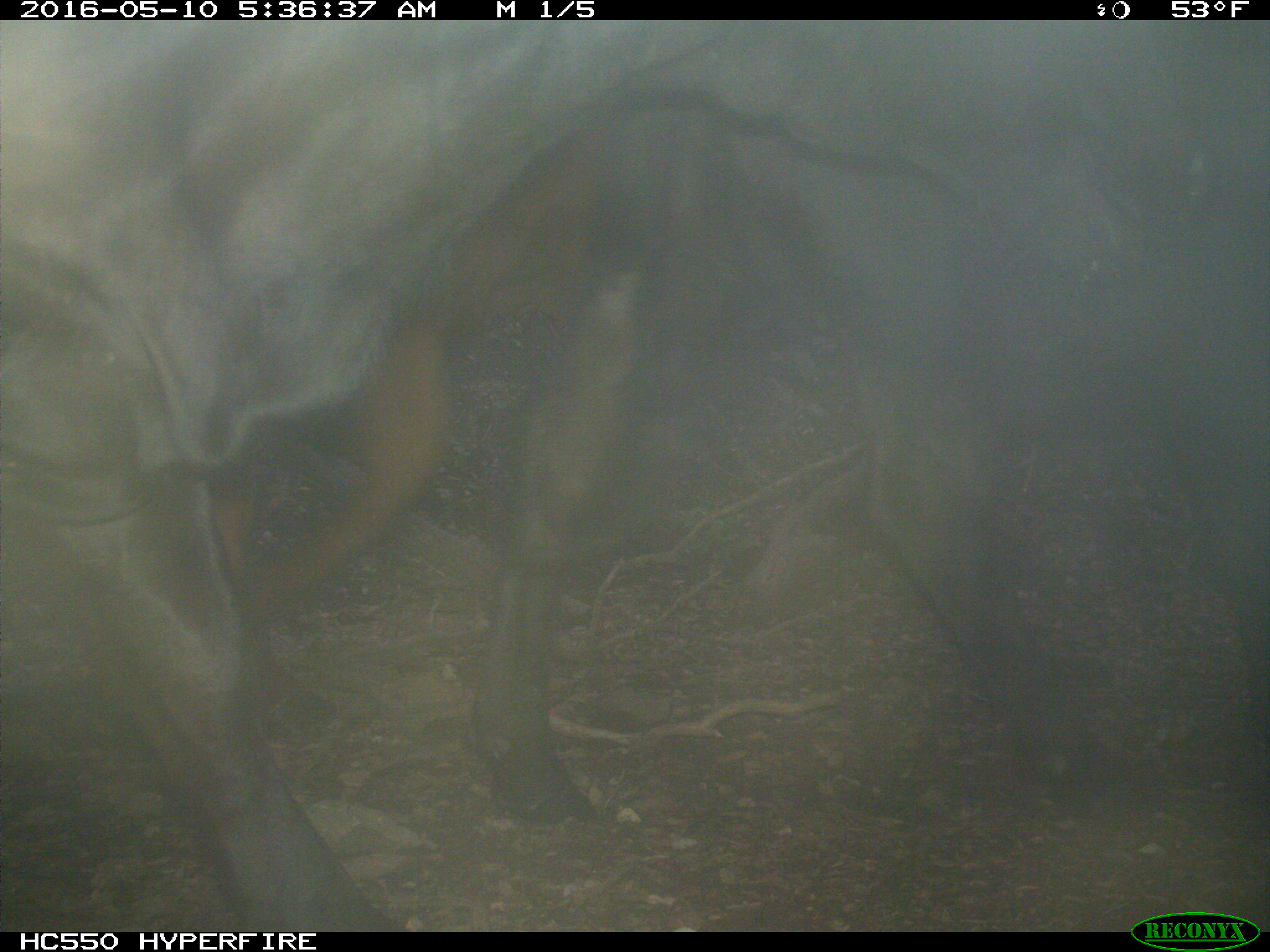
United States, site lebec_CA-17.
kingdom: Animalia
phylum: Chordata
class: Mammalia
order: Artiodactyla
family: Bovidae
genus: Bos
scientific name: Bos taurus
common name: domestic cow